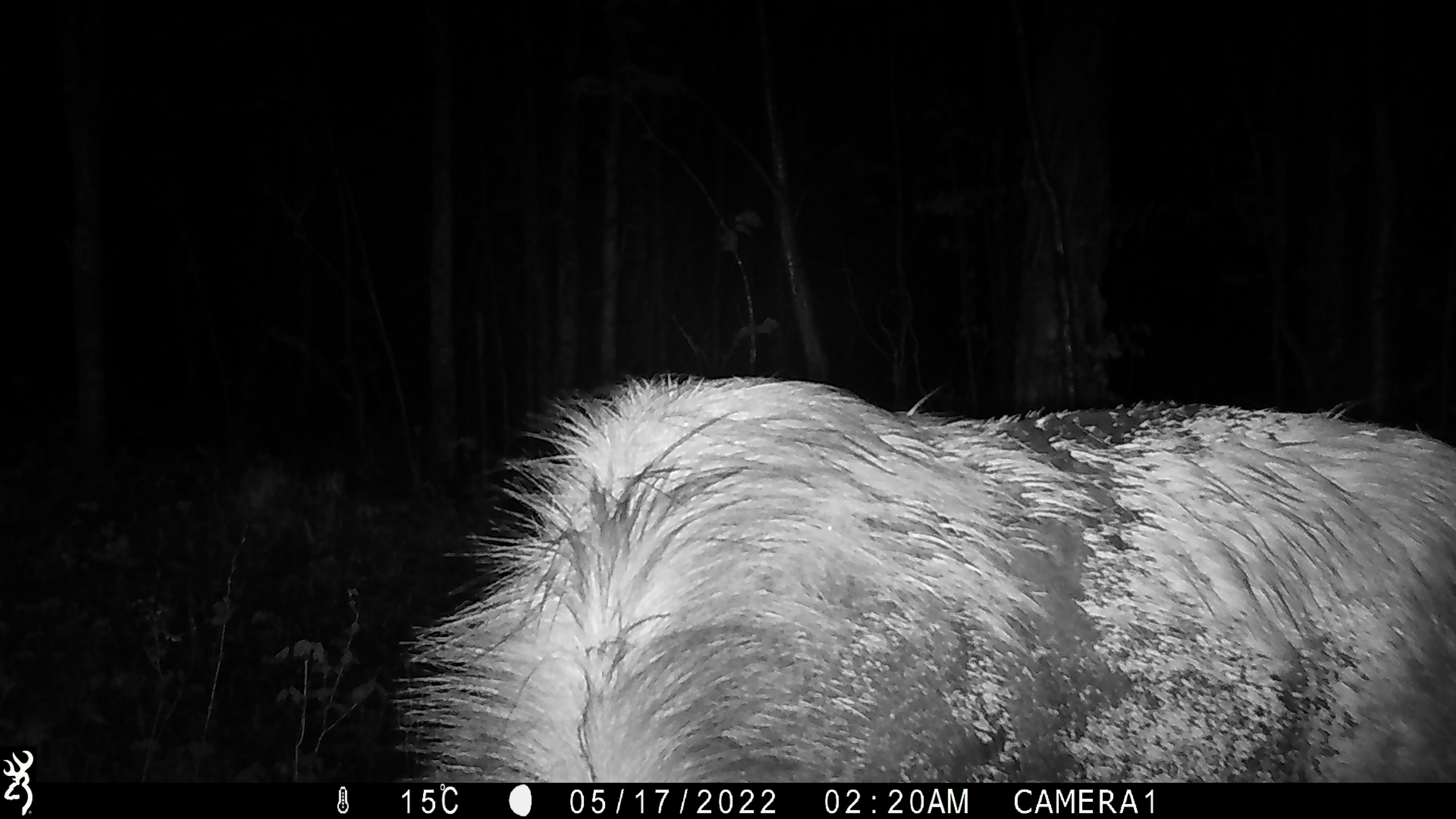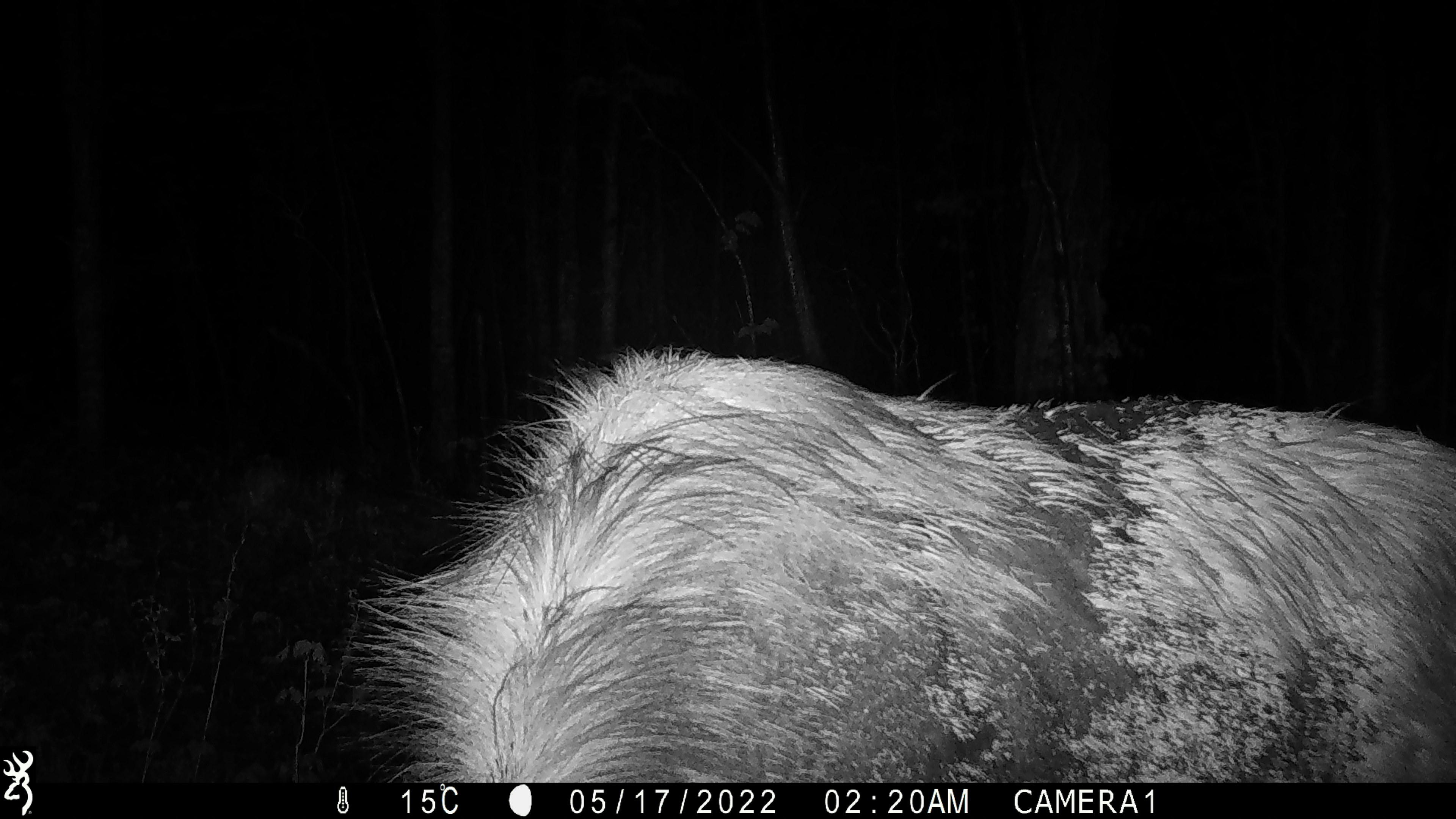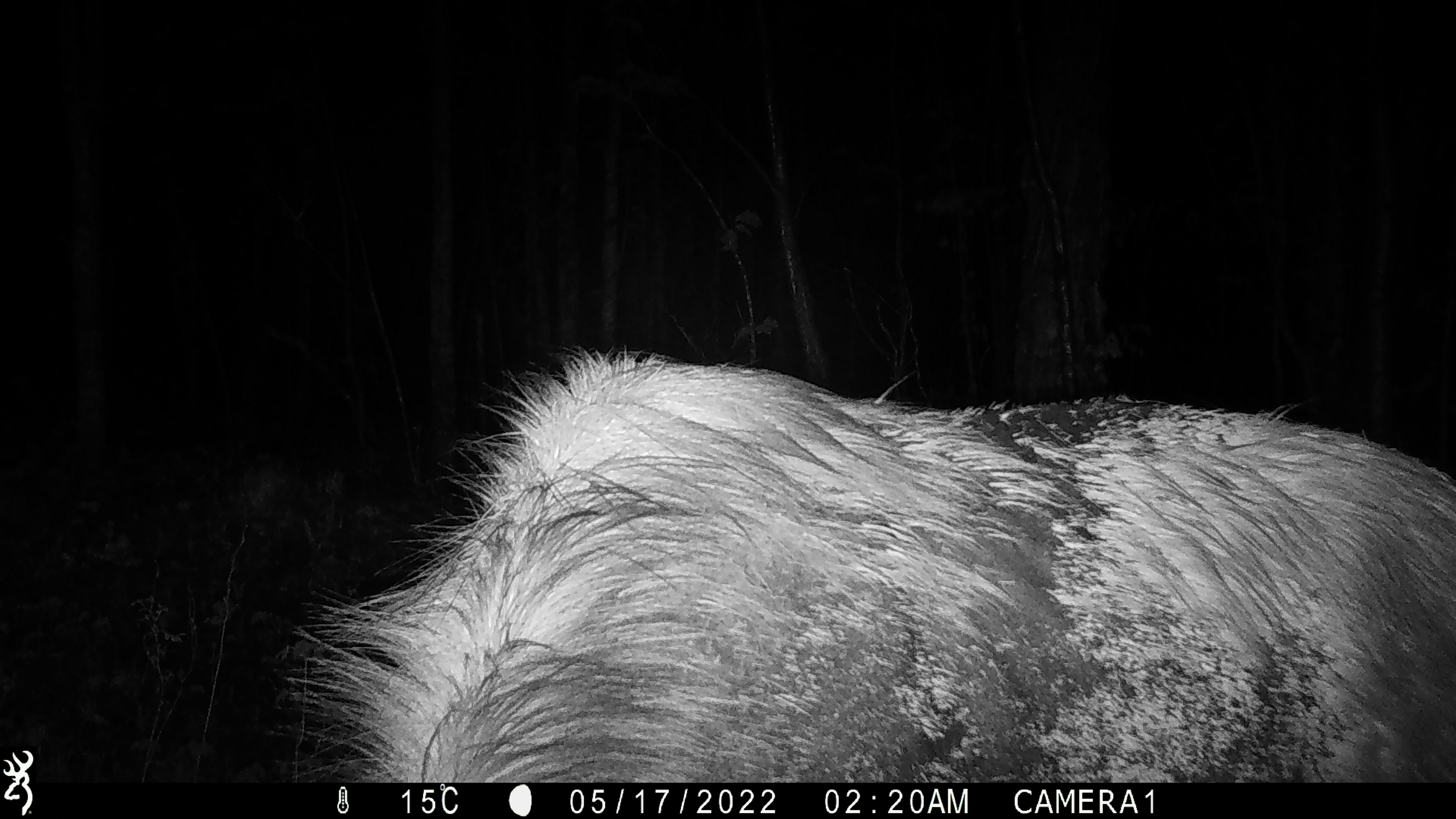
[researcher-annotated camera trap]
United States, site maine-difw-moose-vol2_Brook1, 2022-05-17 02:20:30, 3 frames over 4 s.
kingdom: Animalia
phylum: Chordata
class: Mammalia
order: Artiodactyla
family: Cervidae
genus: Alces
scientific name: Alces alces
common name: moose